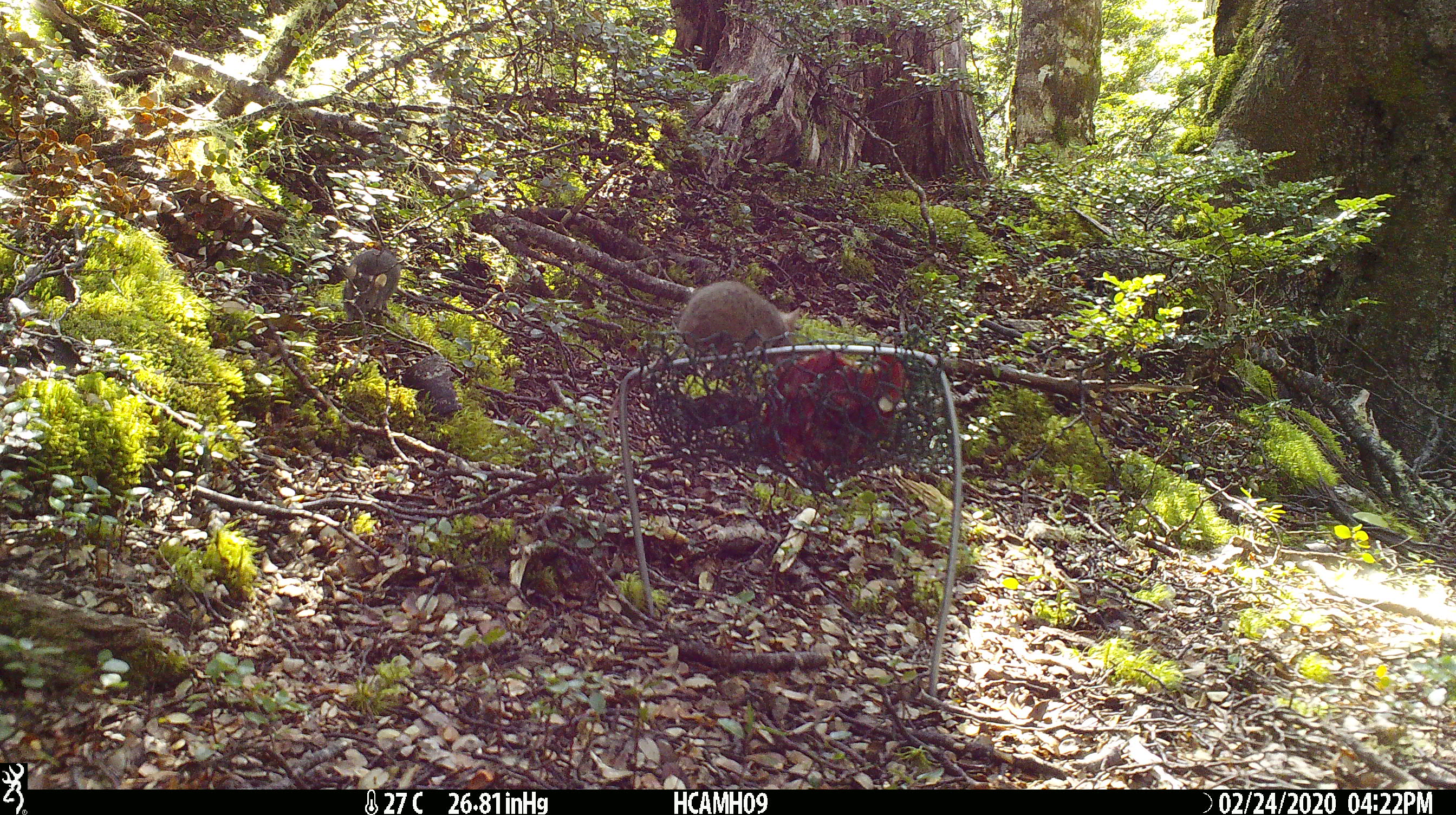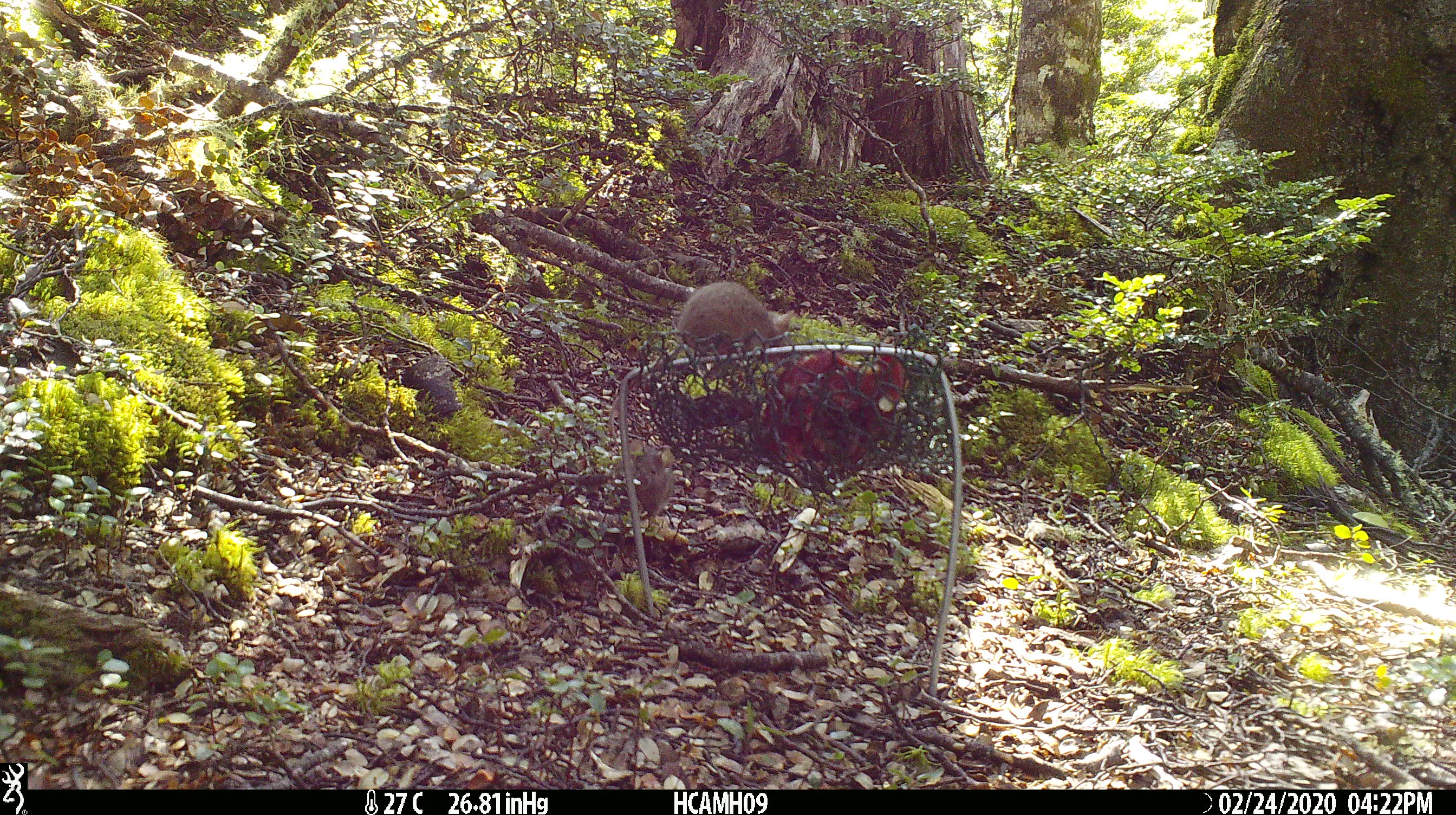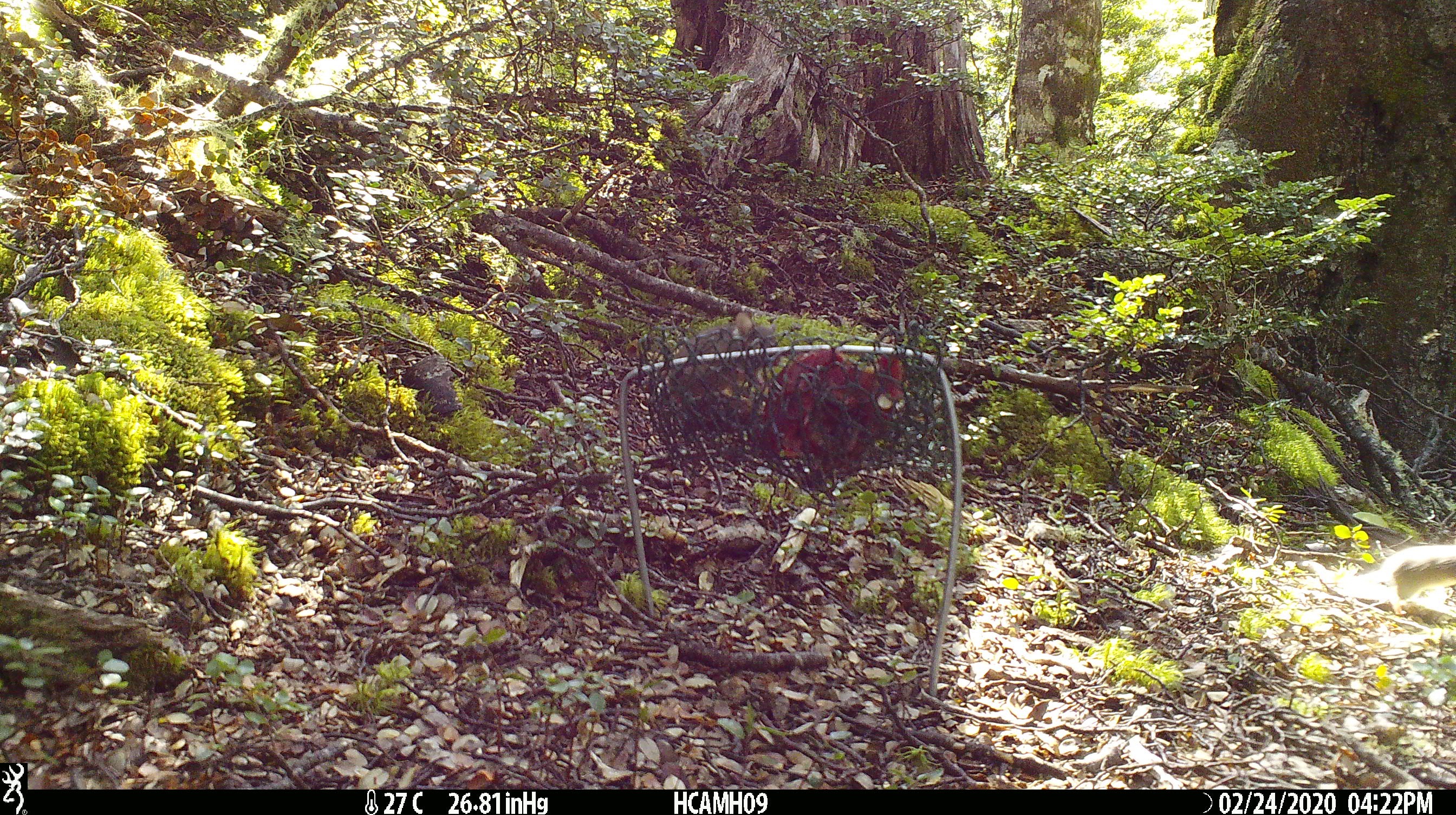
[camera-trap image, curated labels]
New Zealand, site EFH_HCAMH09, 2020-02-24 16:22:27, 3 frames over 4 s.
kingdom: Animalia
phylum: Chordata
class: Mammalia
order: Rodentia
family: Muridae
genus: Mus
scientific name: Mus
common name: mouse